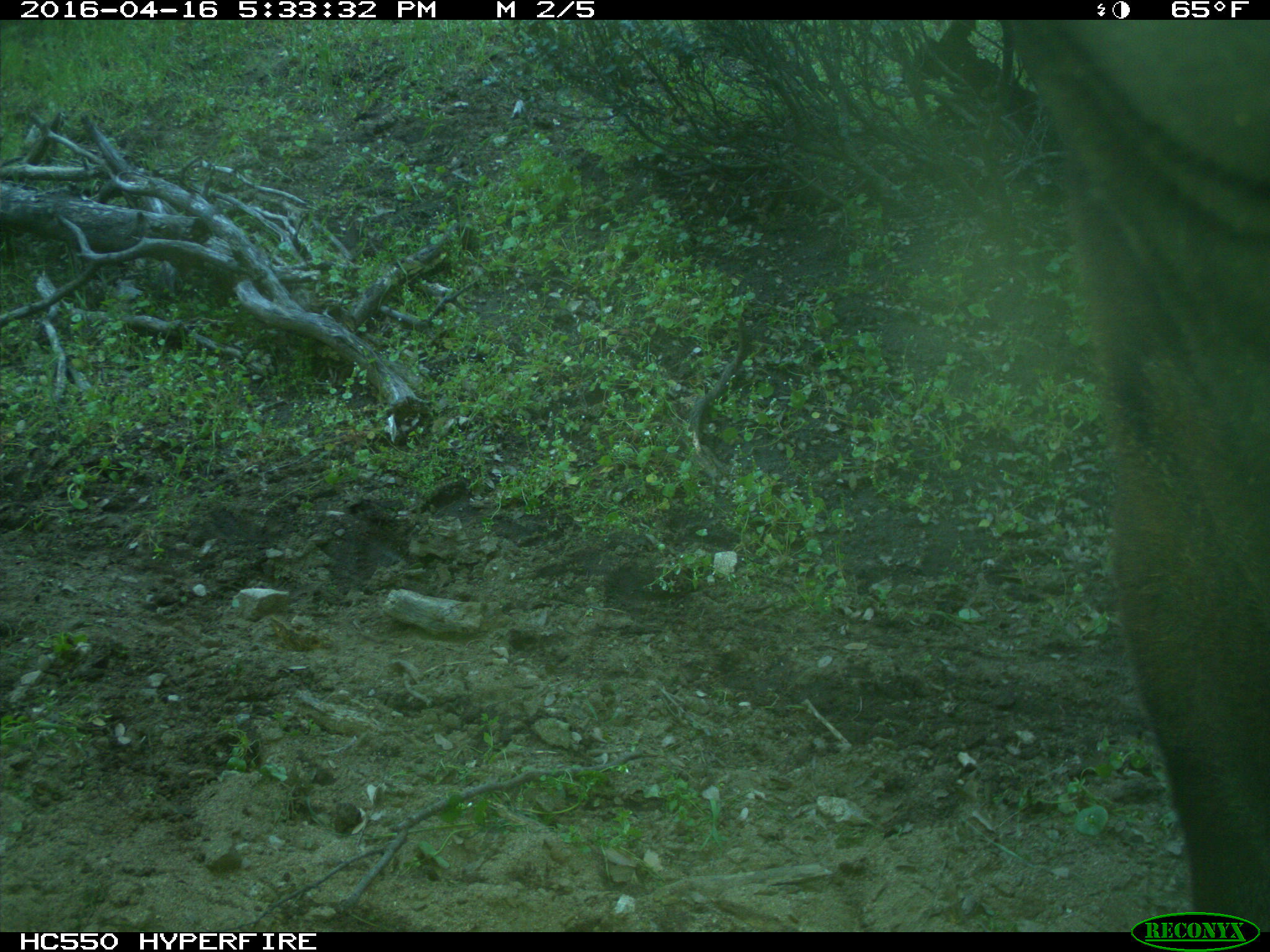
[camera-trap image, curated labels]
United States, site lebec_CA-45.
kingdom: Animalia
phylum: Chordata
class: Mammalia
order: Artiodactyla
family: Bovidae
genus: Bos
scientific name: Bos taurus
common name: domestic cow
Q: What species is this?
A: Bos taurus (domestic cow).